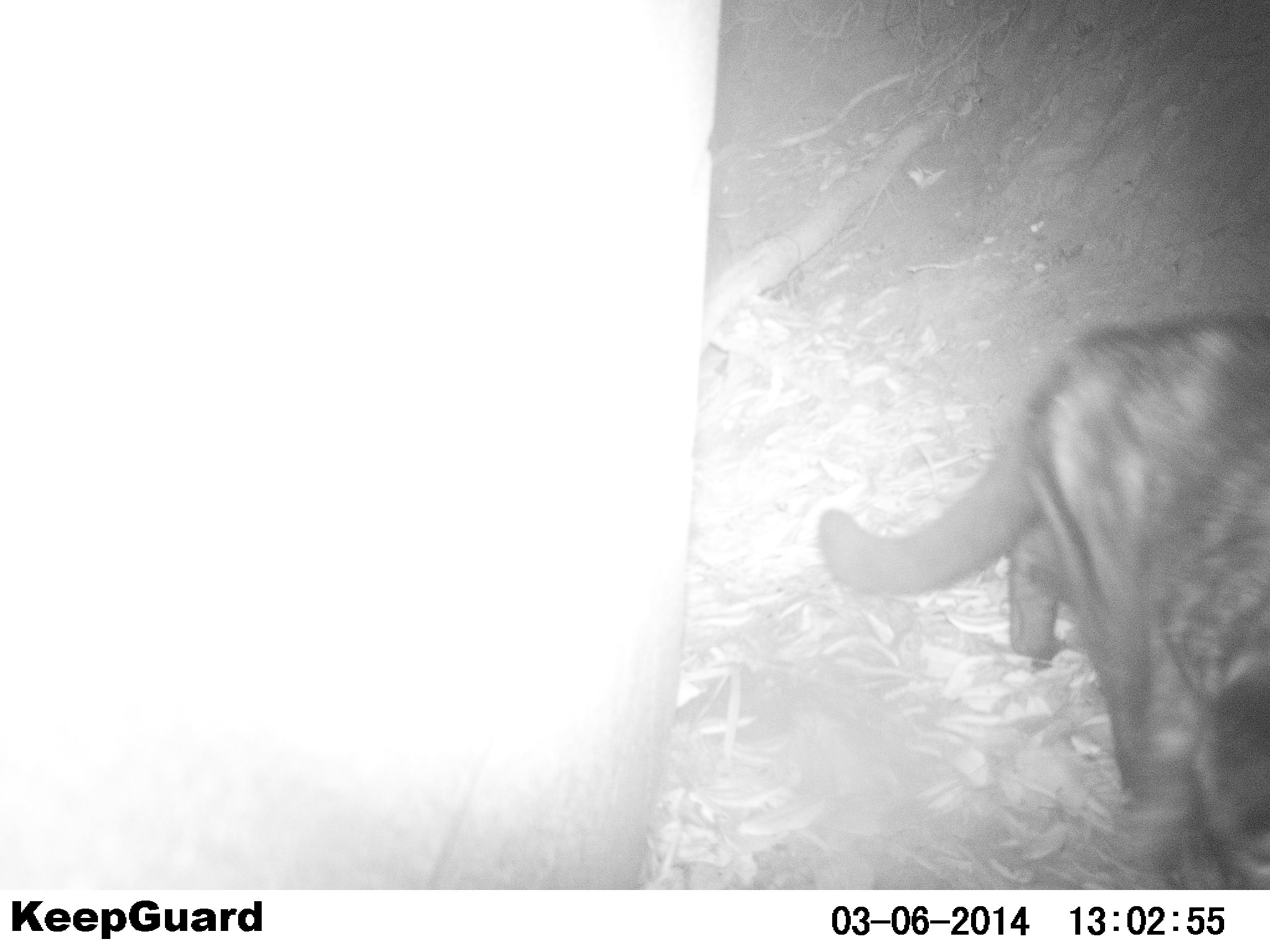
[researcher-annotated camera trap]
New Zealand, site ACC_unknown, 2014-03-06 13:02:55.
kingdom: Animalia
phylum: Chordata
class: Mammalia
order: Carnivora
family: Felidae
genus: Felis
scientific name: Felis catus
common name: domestic cat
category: cat